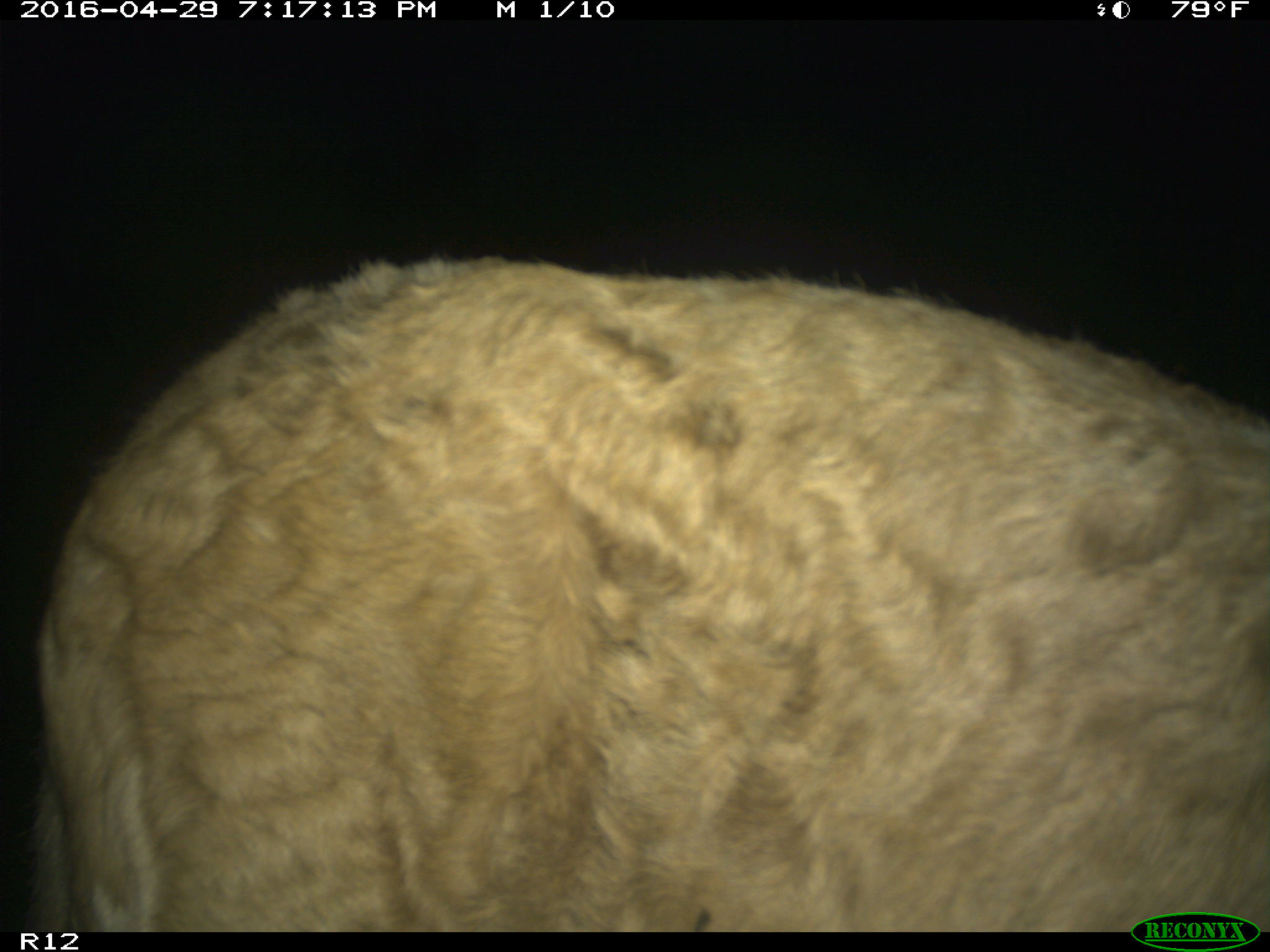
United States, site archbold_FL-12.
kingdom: Animalia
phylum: Chordata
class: Mammalia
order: Artiodactyla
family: Bovidae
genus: Bos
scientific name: Bos taurus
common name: domestic cow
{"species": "Bos taurus (domestic cow)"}